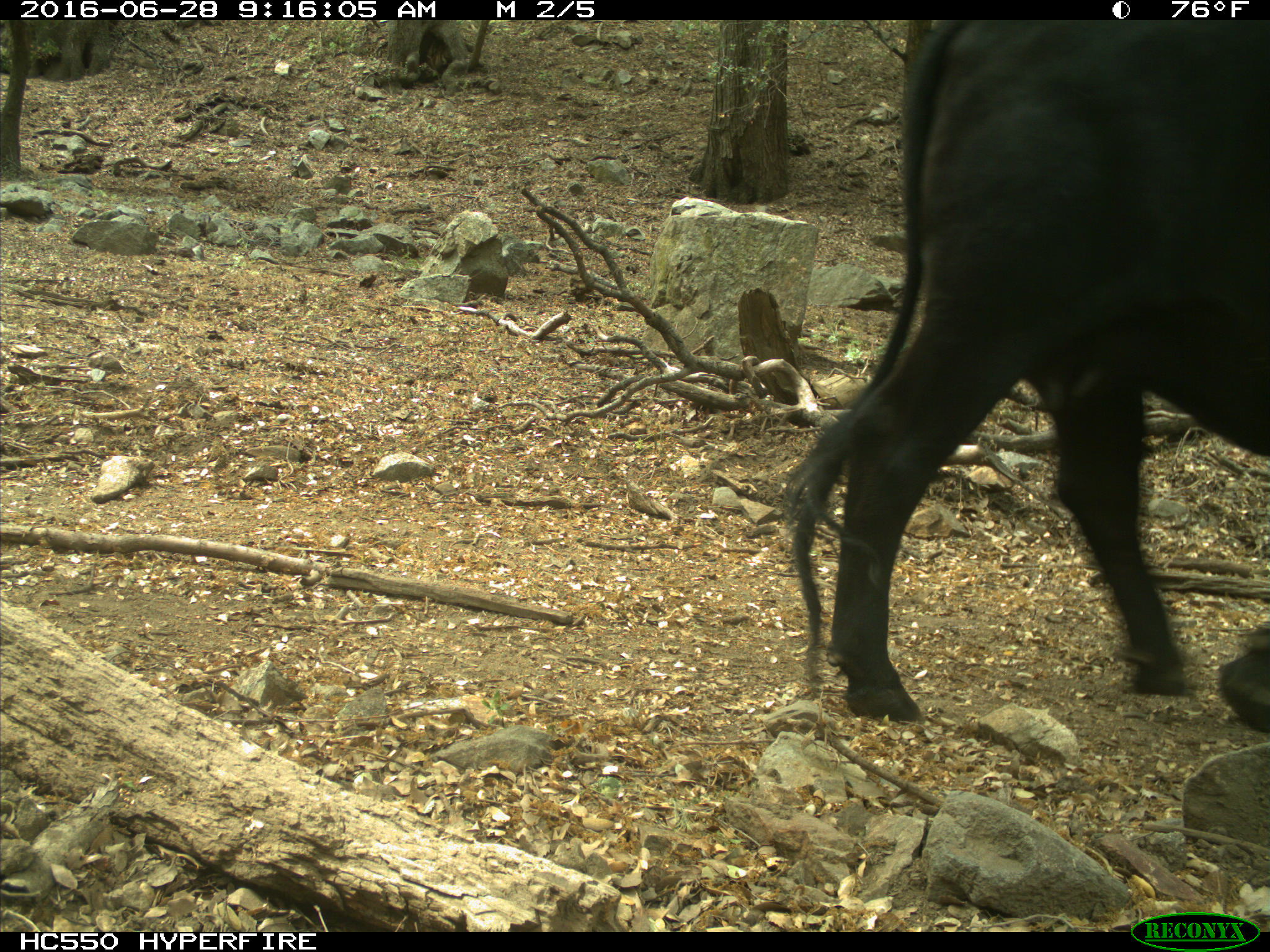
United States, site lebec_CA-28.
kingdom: Animalia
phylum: Chordata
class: Mammalia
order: Artiodactyla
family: Bovidae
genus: Bos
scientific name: Bos taurus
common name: domestic cow